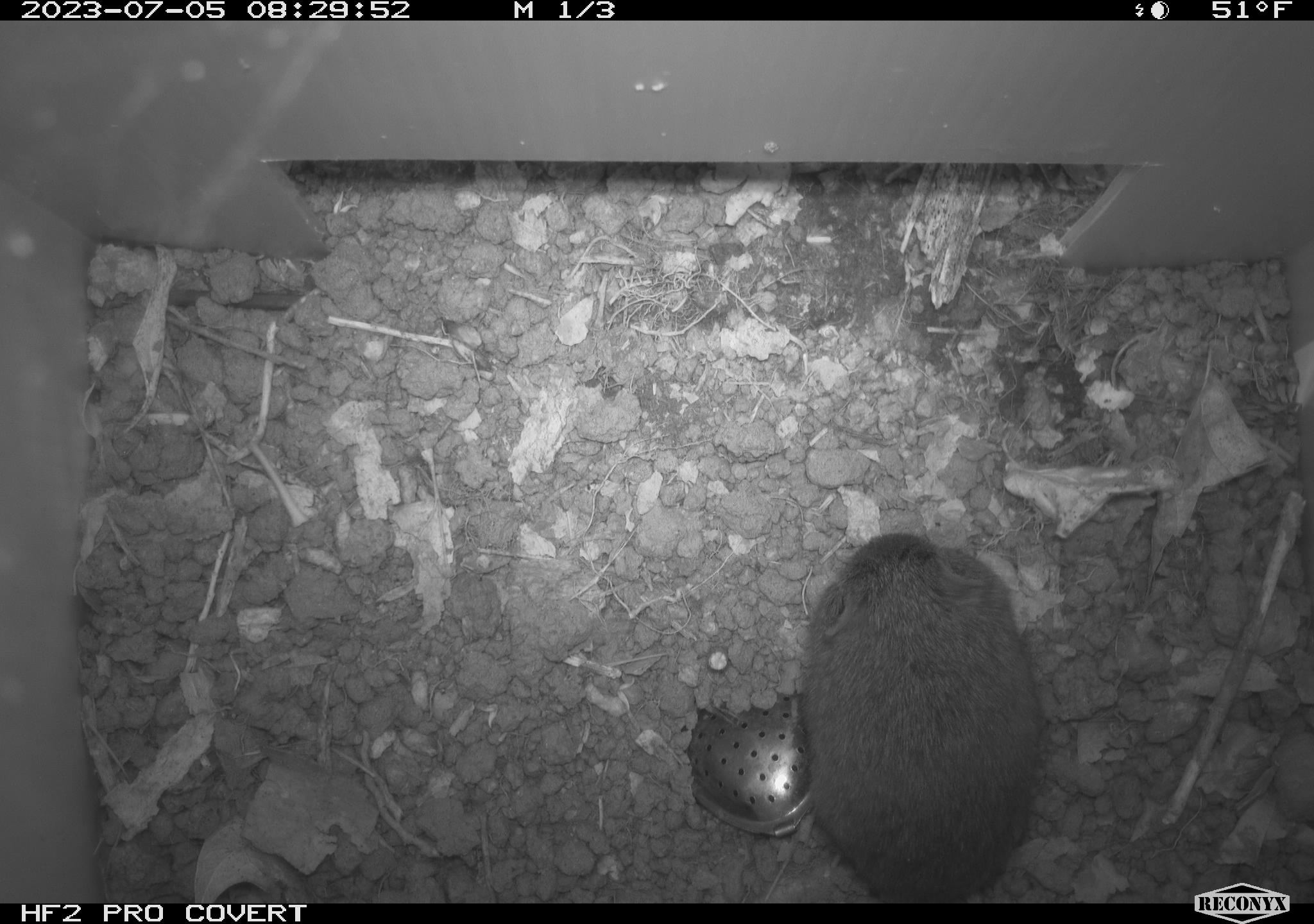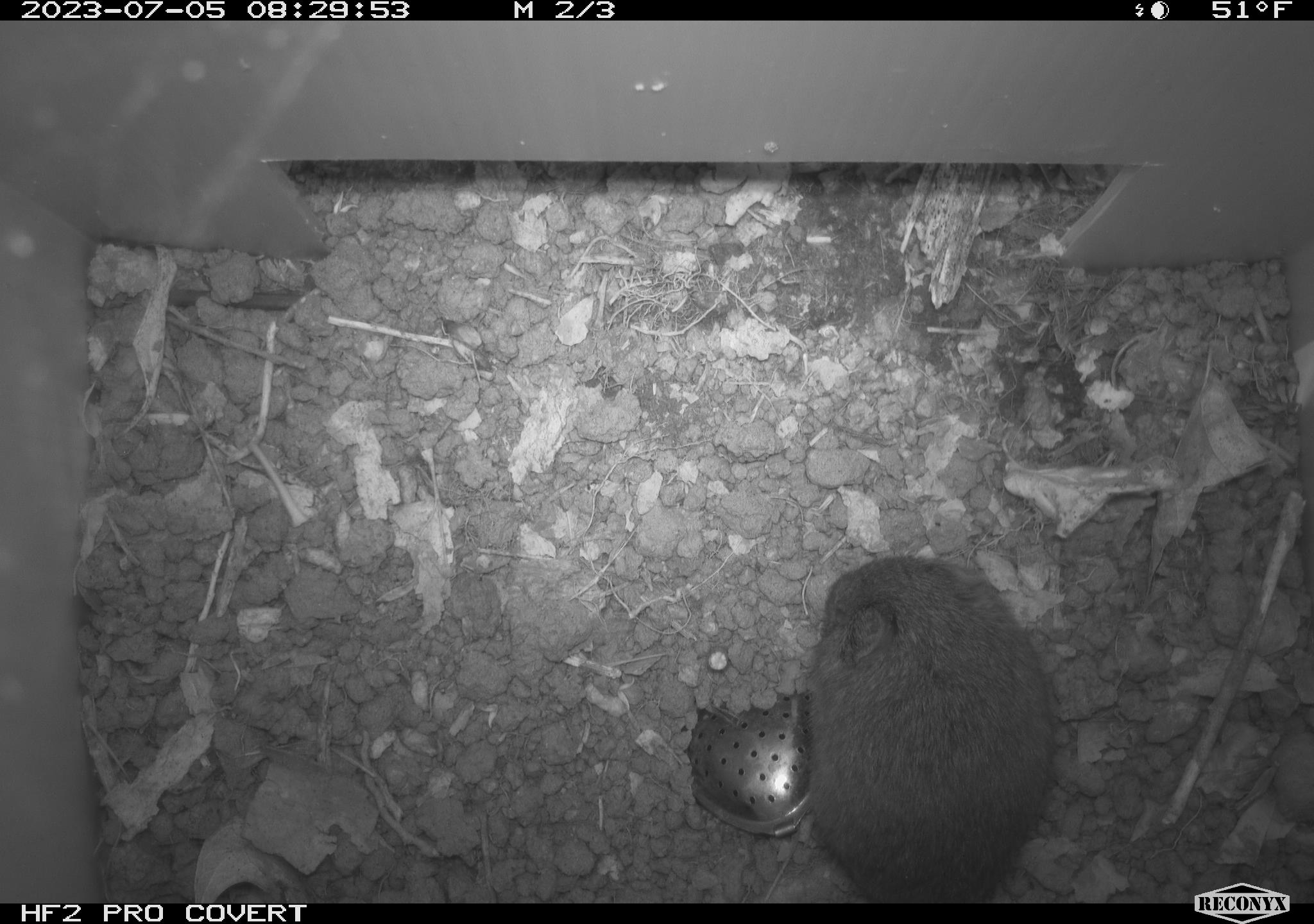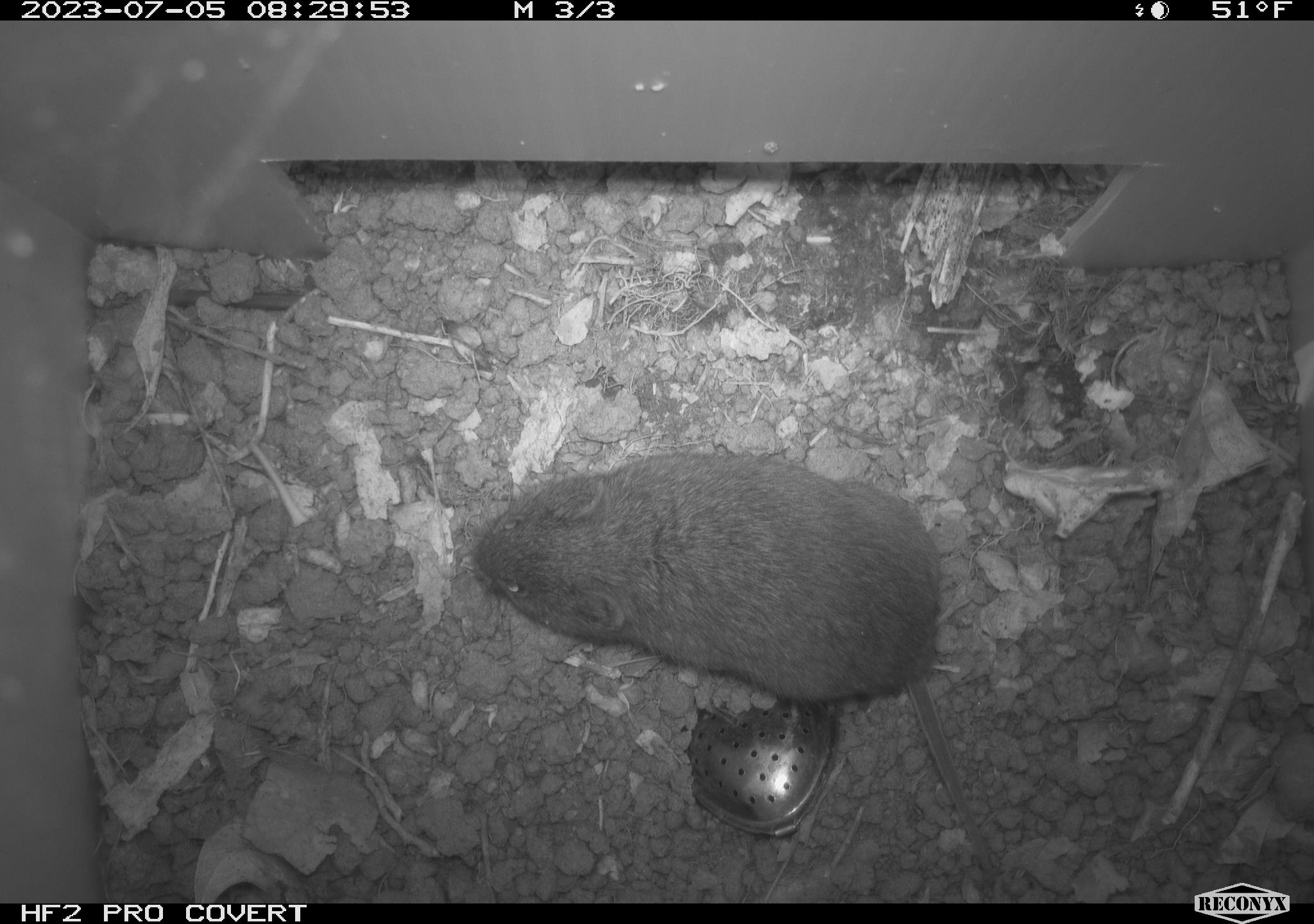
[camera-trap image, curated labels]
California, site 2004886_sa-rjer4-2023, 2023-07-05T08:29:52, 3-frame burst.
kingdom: Animalia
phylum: Chordata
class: Mammalia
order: Rodentia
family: Cricetidae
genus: Microtus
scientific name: Microtus californicus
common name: california vole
California vole (Microtus californicus).